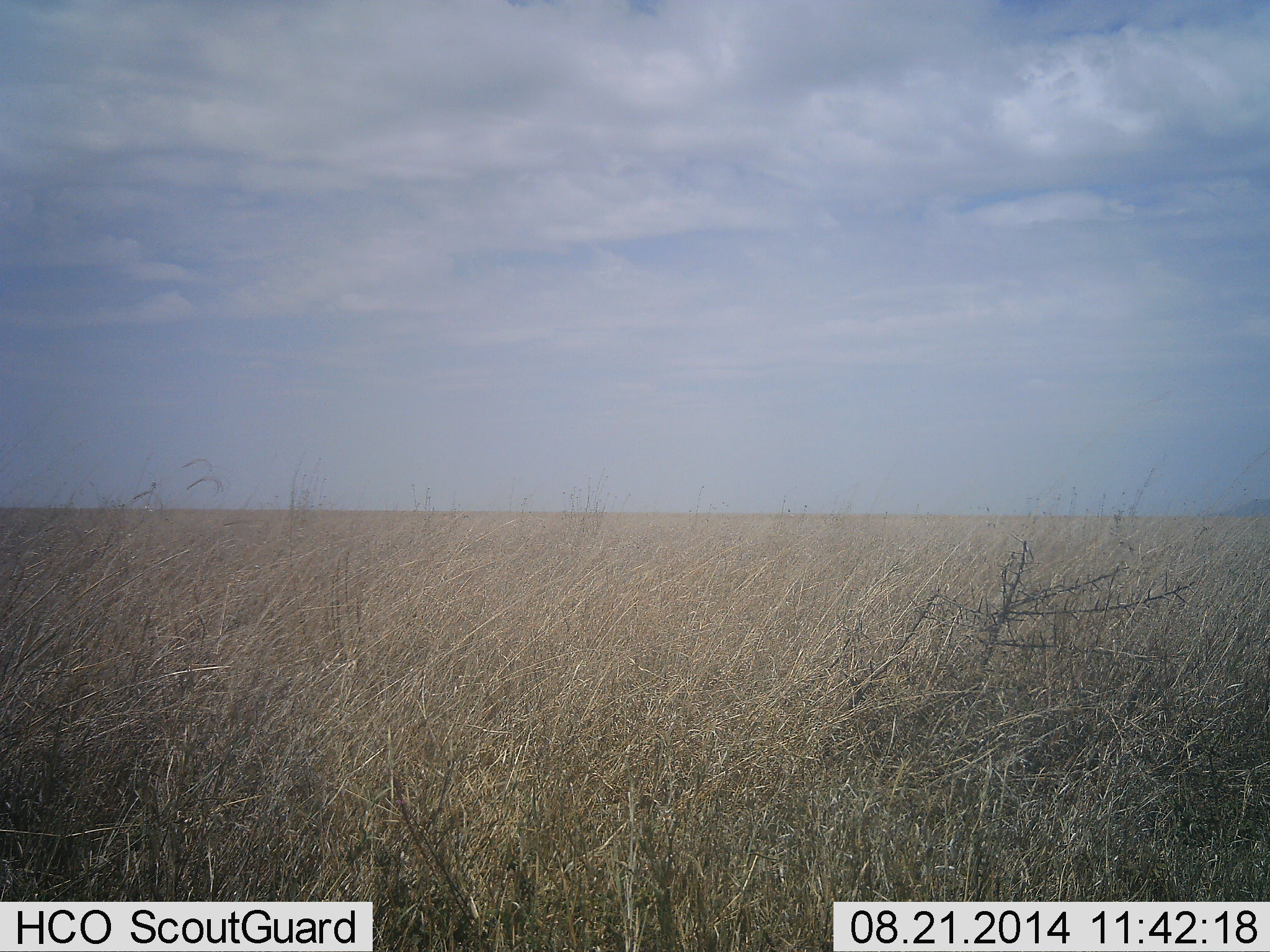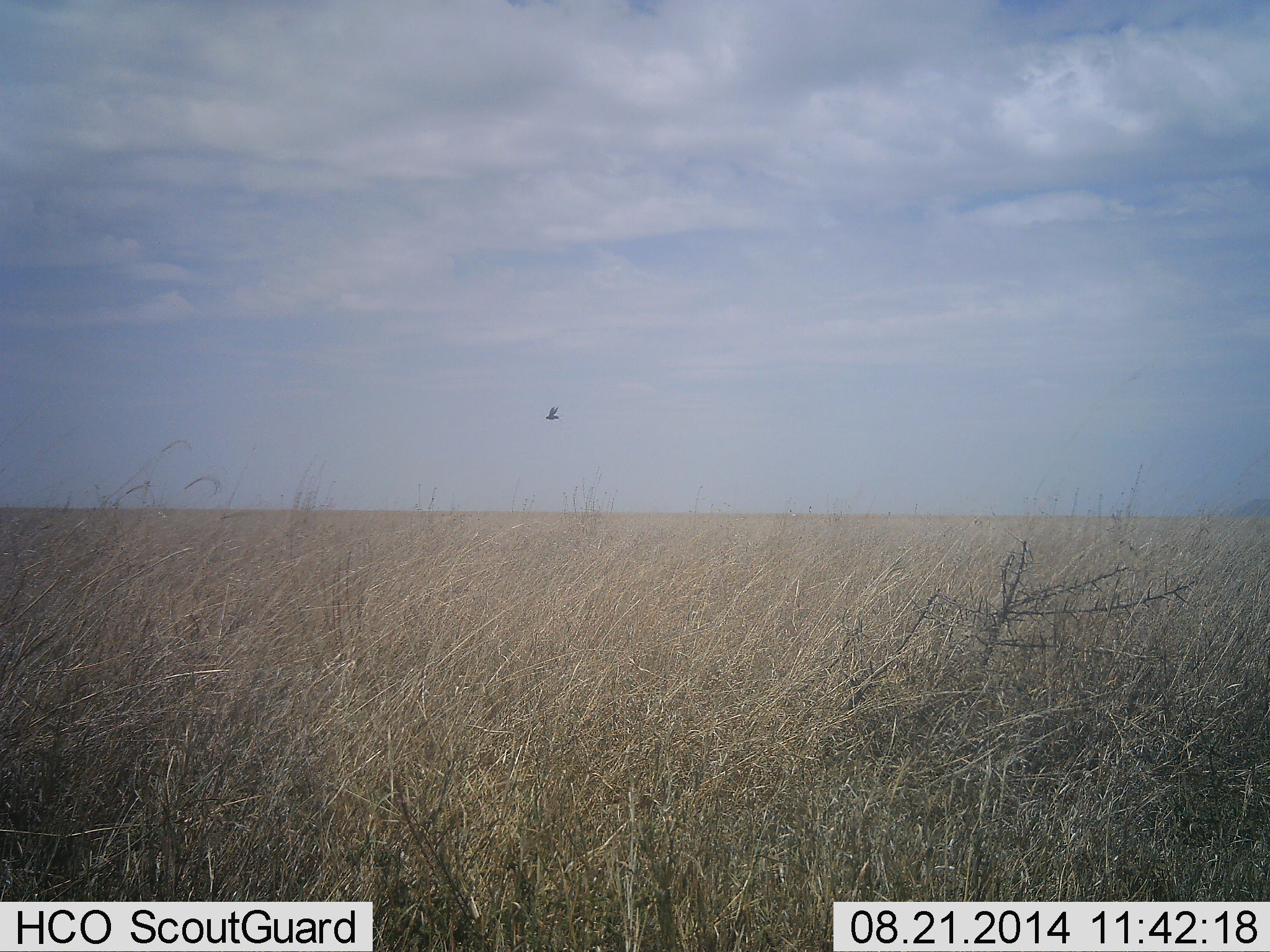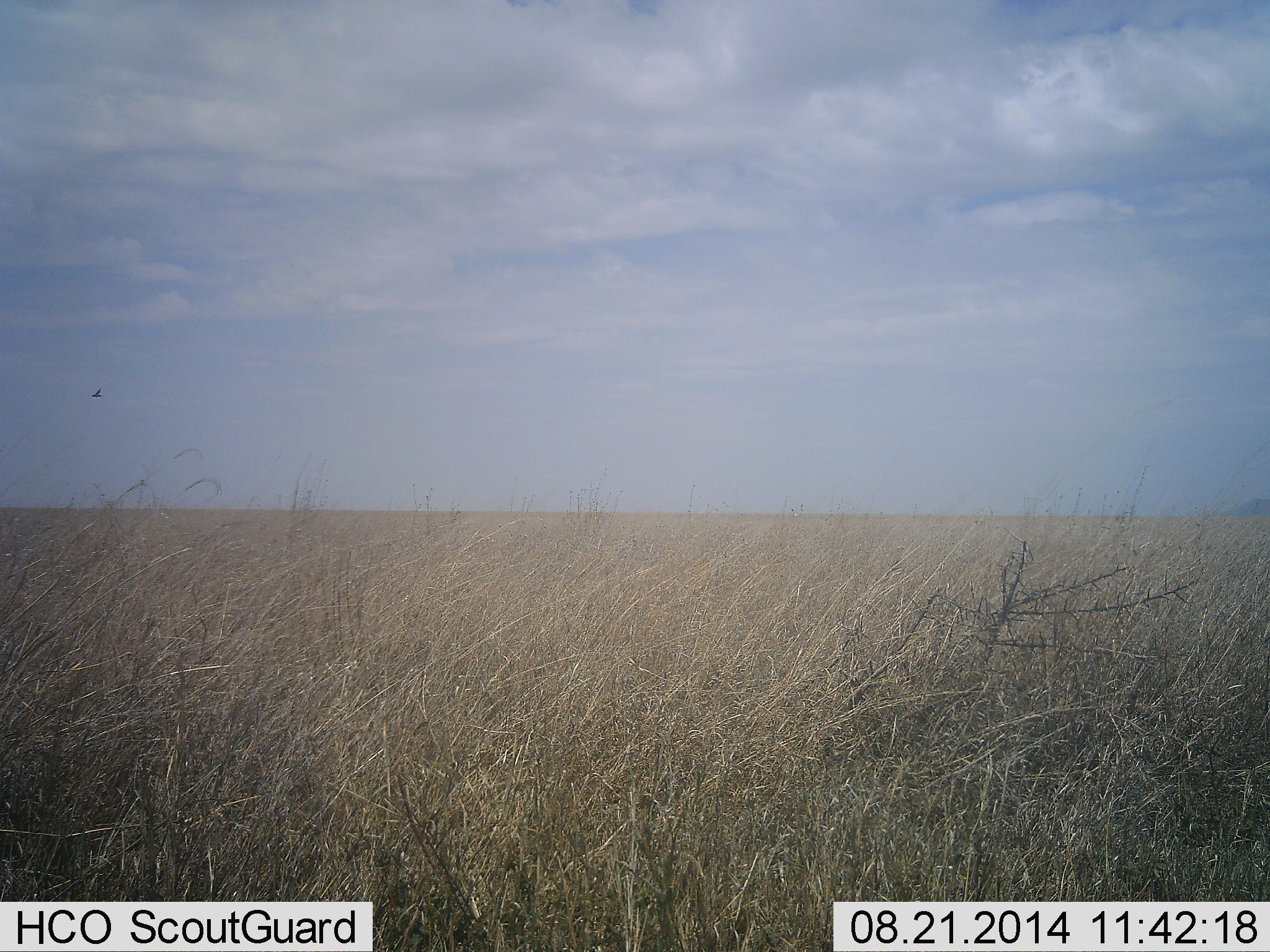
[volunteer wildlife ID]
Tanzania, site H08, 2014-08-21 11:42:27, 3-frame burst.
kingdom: Animalia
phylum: Chordata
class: Aves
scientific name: Aves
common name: bird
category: otherbird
Otherbird (bird) (Aves), count 1. Behavior (volunteer vote fractions): standing 0%, resting 0%, moving 100%, interacting 0%. Young present (vote fraction): 0%. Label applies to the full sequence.